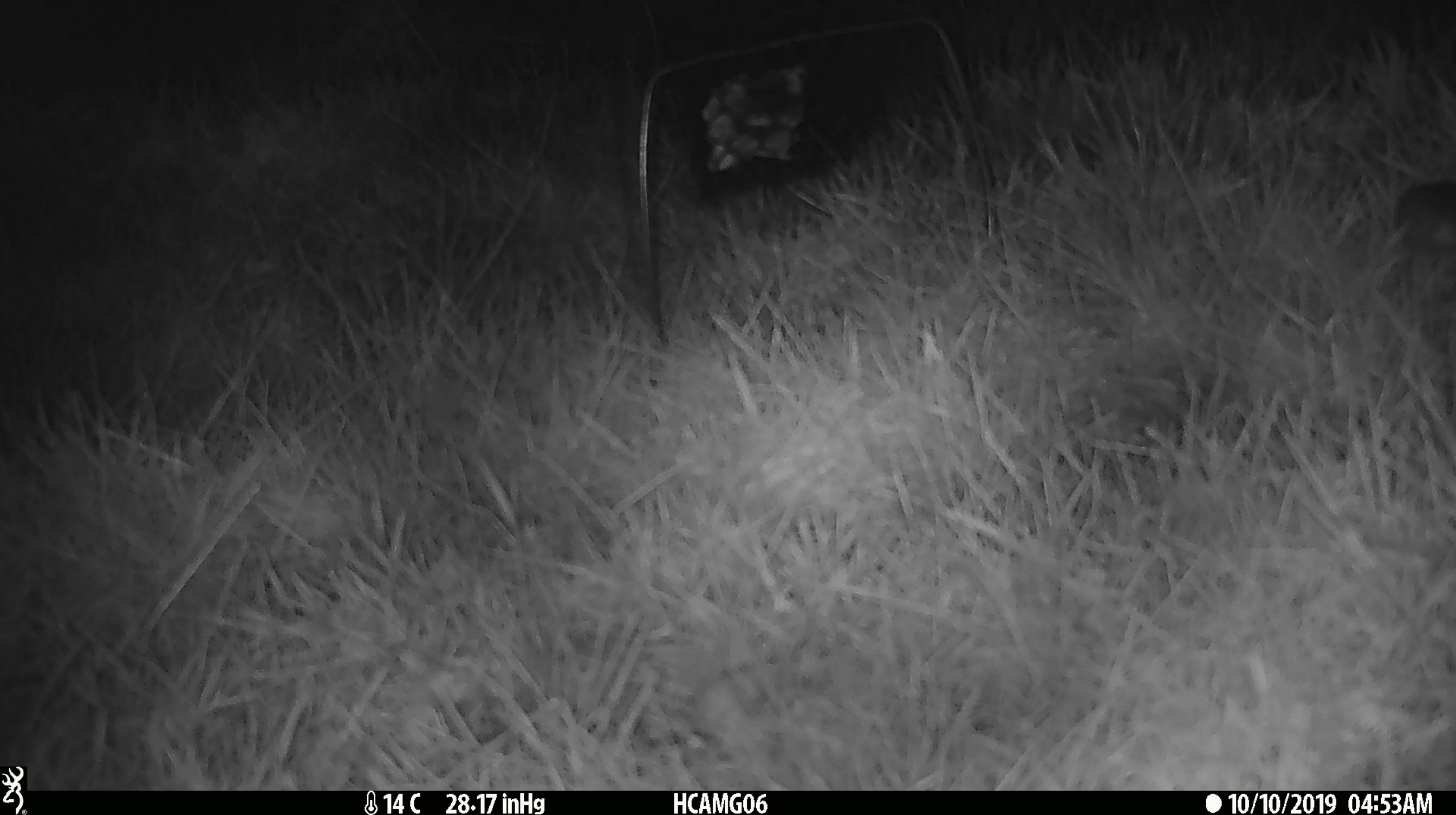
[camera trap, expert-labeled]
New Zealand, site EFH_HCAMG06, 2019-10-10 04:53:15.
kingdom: Animalia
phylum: Chordata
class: Mammalia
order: Rodentia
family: Muridae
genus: Mus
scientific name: Mus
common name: mouse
Mouse (Mus).